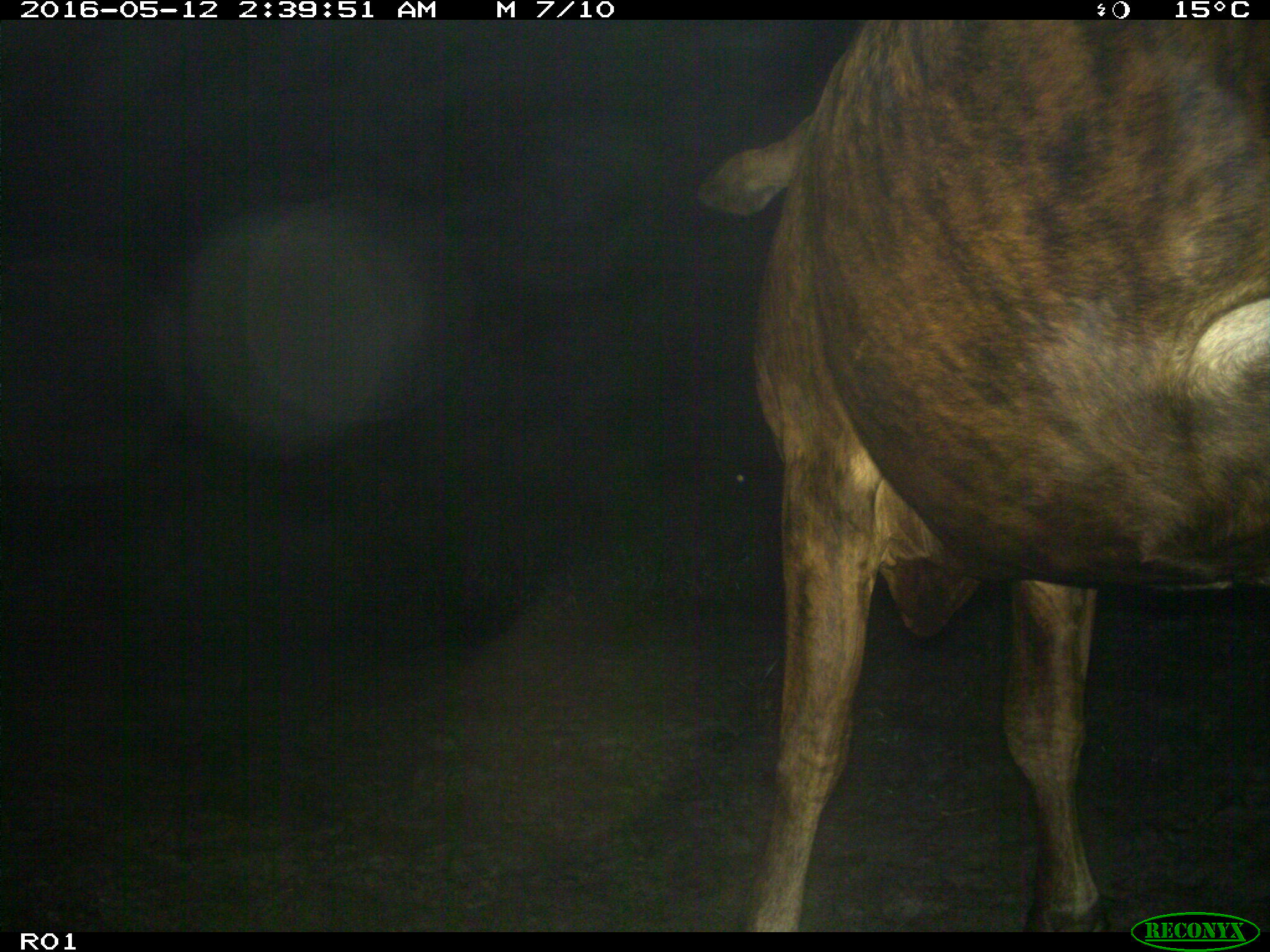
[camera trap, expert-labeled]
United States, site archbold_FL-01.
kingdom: Animalia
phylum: Chordata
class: Mammalia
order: Artiodactyla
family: Bovidae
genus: Bos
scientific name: Bos taurus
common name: domestic cow